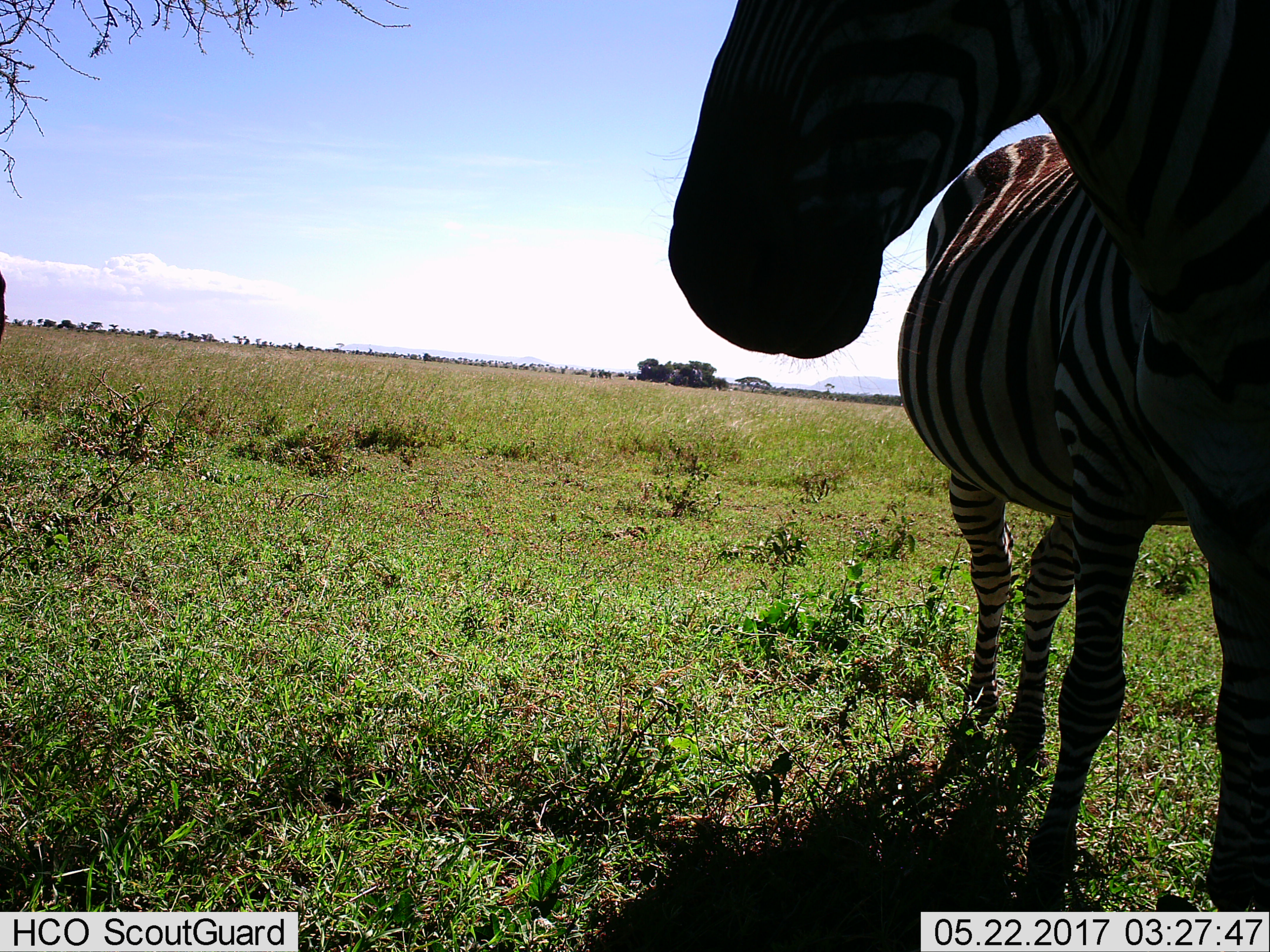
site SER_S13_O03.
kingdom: Animalia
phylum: Chordata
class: Mammalia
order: Perissodactyla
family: Equidae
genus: Equus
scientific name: Equus quagga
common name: plains zebra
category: zebraplains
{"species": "zebraplains (plains zebra) (Equus quagga)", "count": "1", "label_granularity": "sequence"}